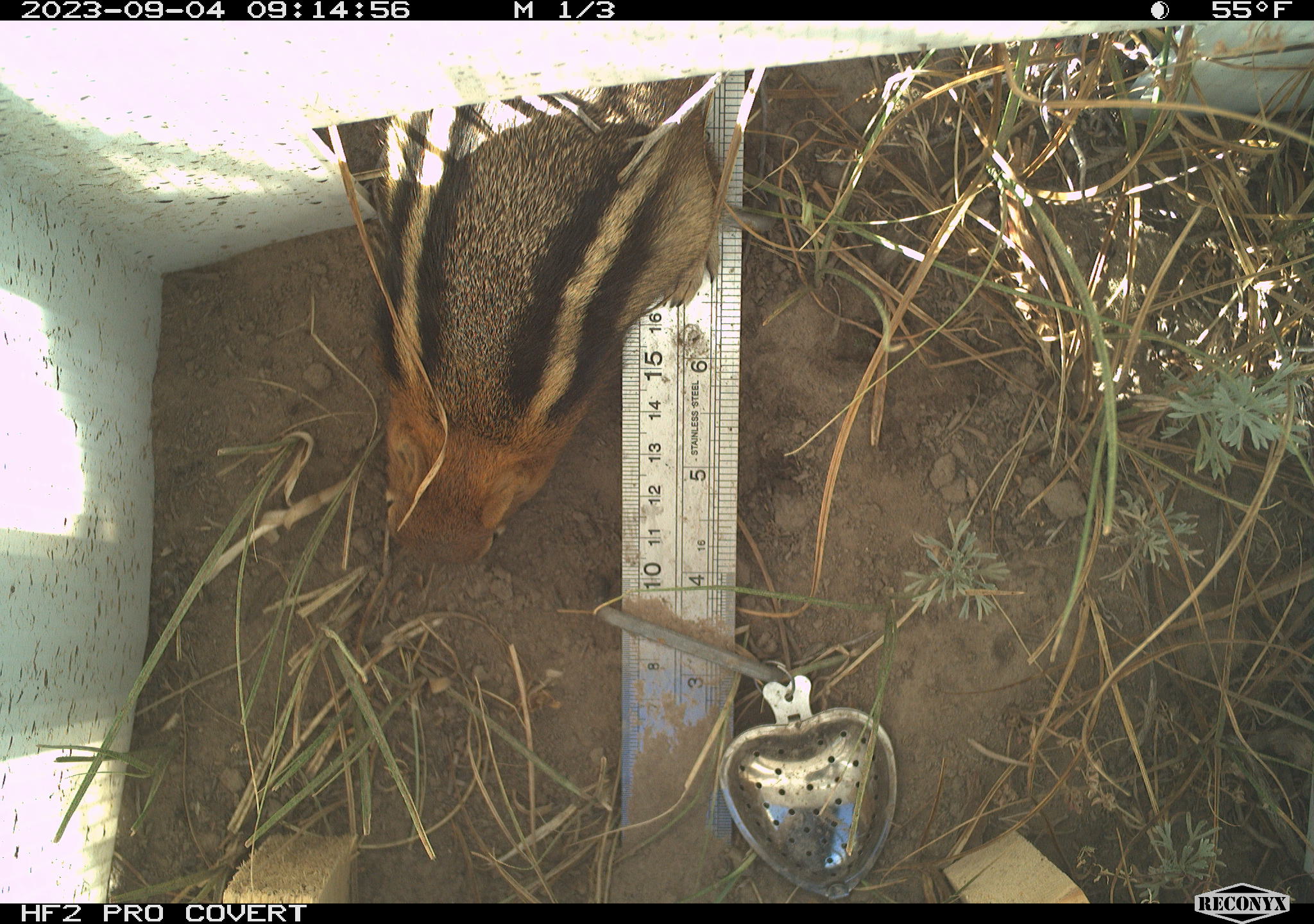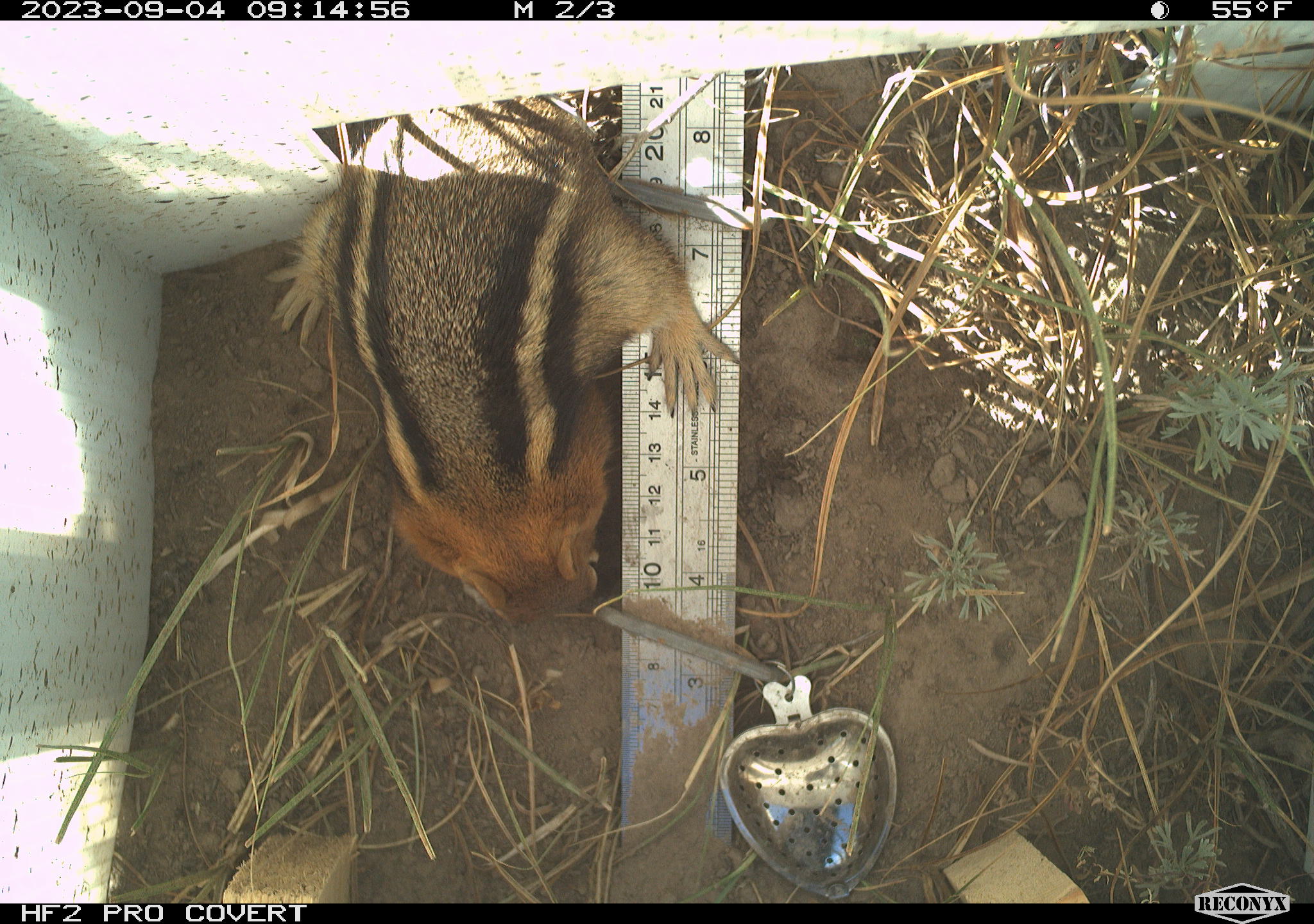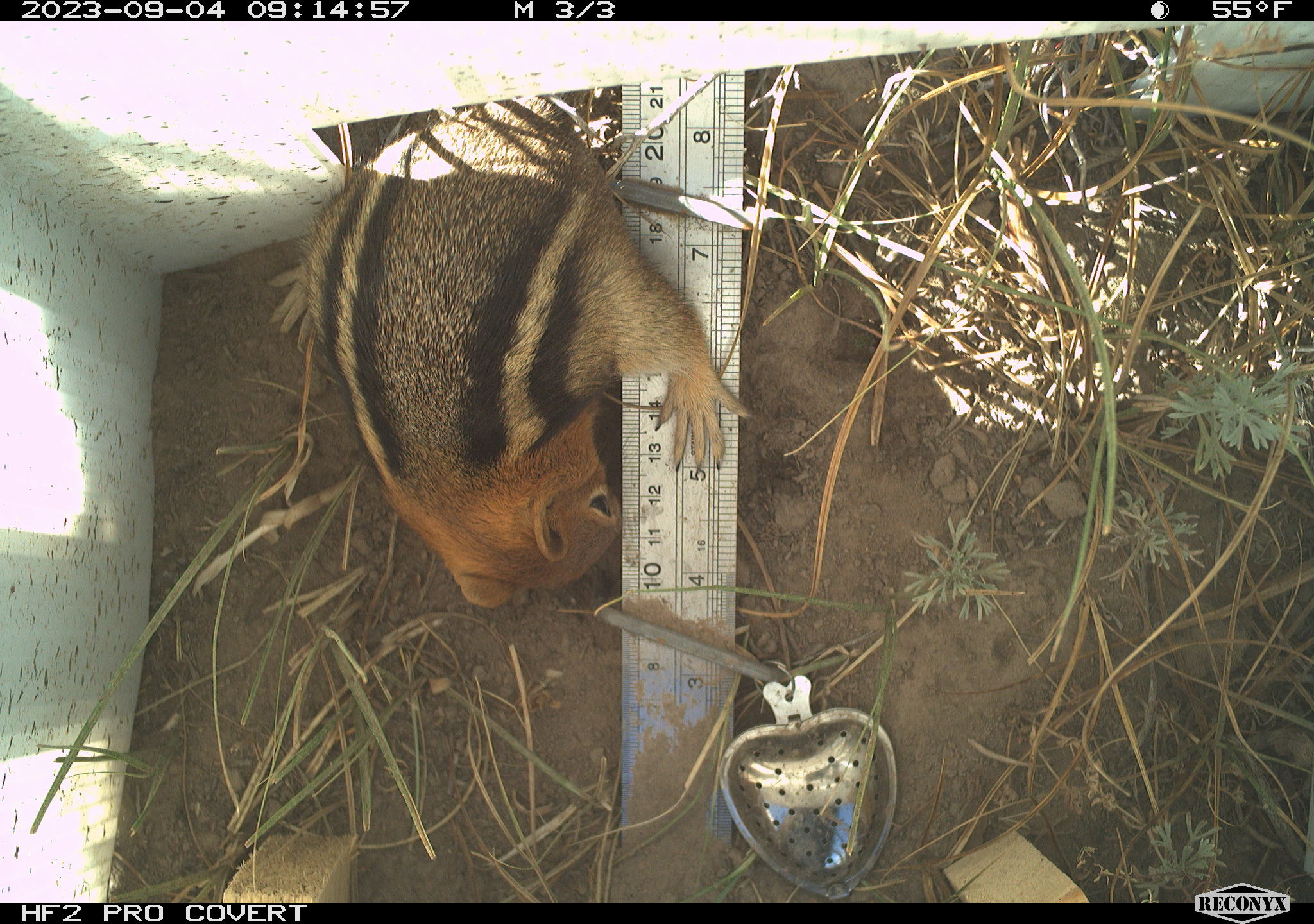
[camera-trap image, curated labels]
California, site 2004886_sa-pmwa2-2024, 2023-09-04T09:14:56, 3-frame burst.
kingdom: Animalia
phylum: Chordata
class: Mammalia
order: Rodentia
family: Sciuridae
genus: Callospermophilus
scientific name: Callospermophilus lateralis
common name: golden mantled ground squirrel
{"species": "golden mantled ground squirrel (Callospermophilus lateralis)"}